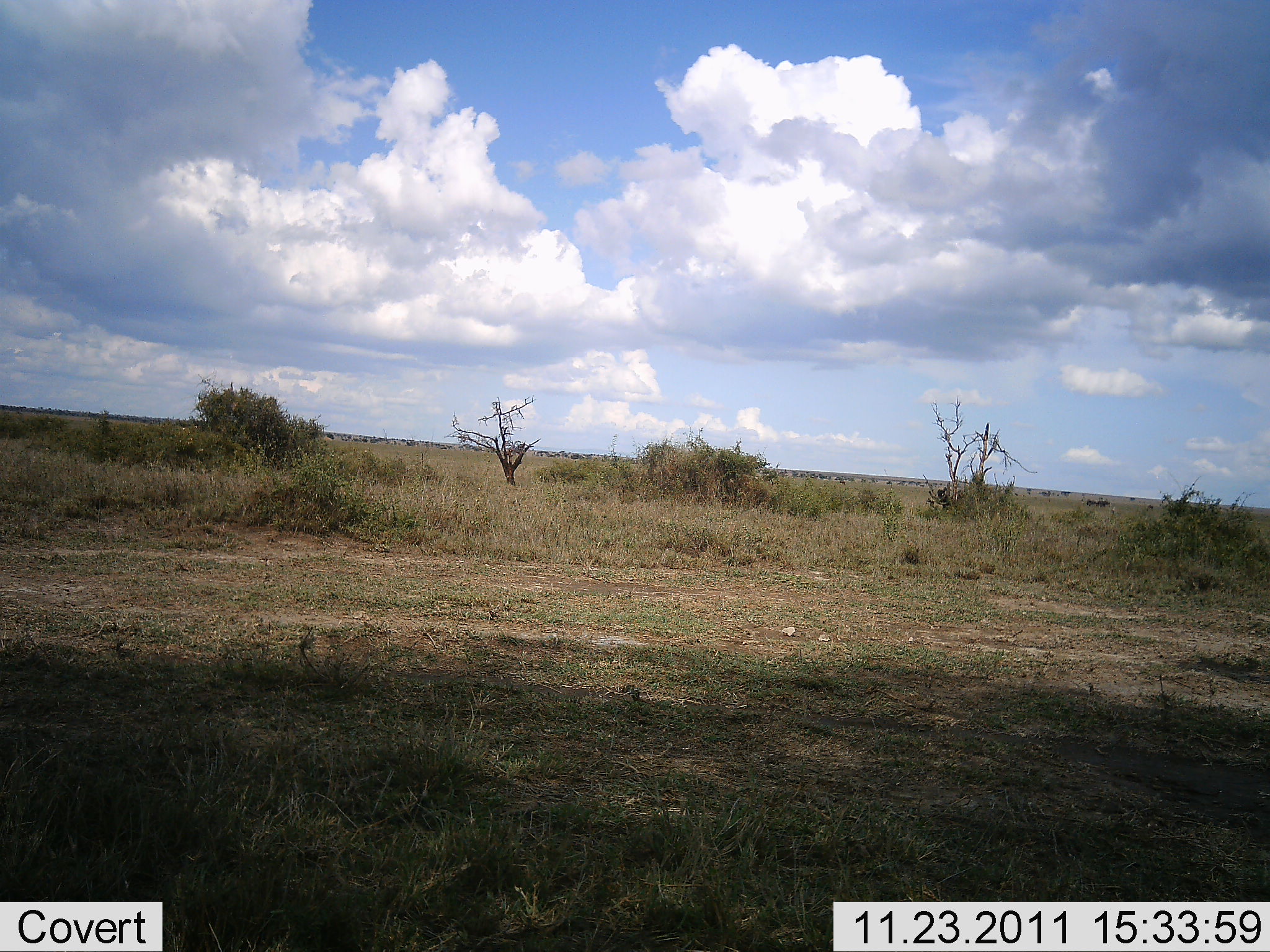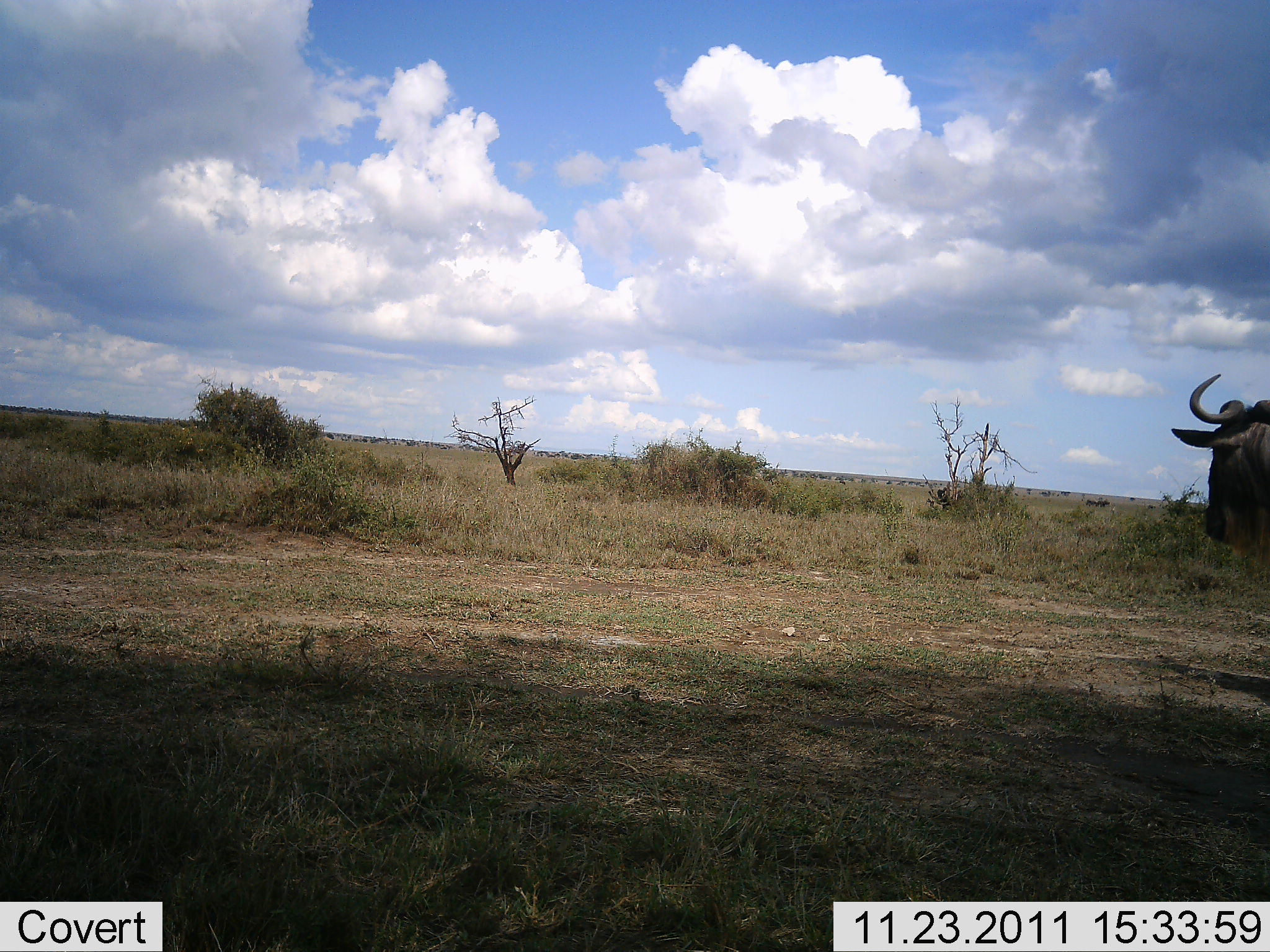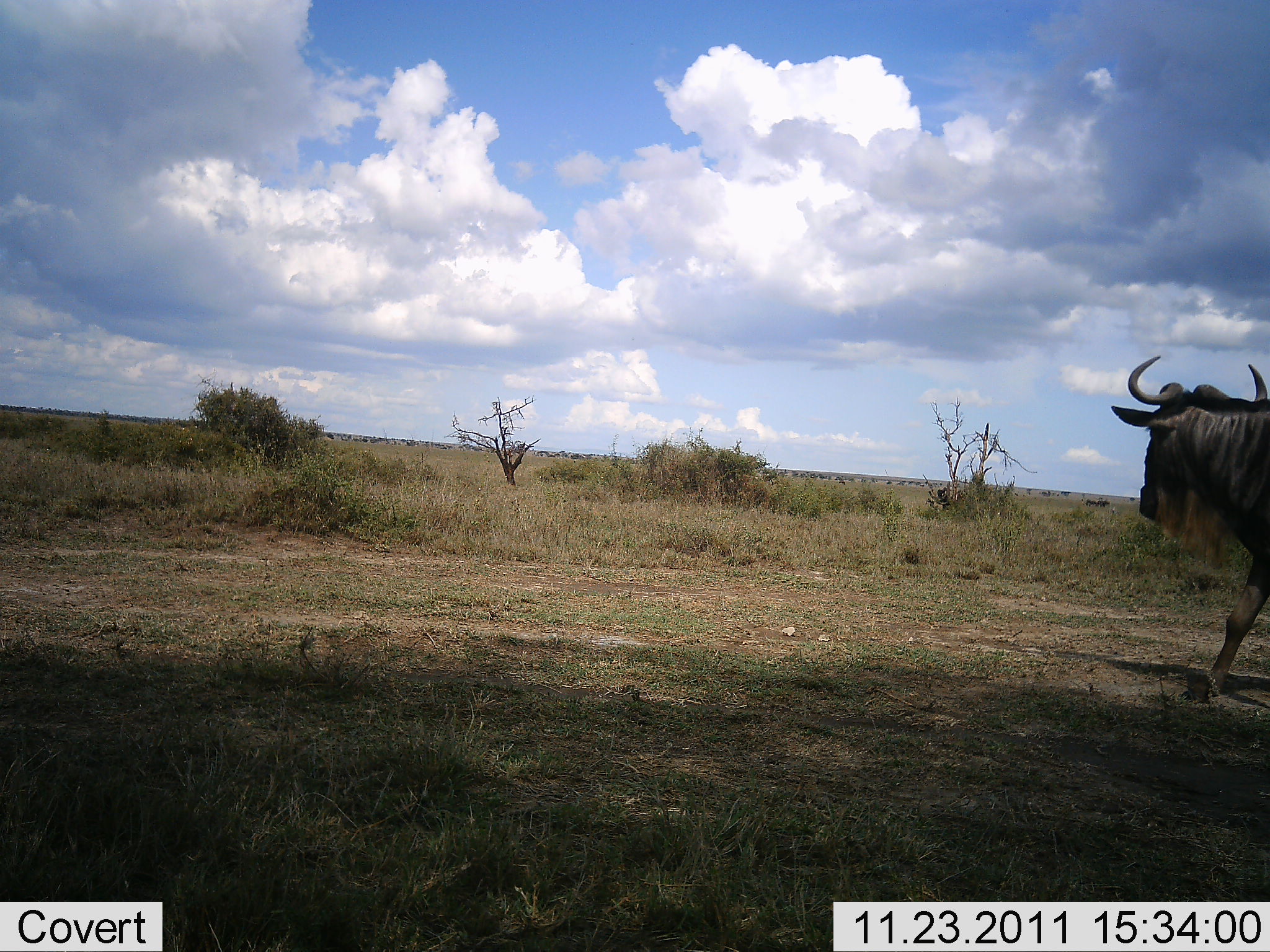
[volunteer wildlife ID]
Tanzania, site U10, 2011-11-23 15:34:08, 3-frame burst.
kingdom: Animalia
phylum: Chordata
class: Mammalia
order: Artiodactyla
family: Bovidae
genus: Connochaetes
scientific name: Connochaetes taurinus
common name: blue wildebeest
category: wildebeest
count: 1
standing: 13%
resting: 0%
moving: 87%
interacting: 0%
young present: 0%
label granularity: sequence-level